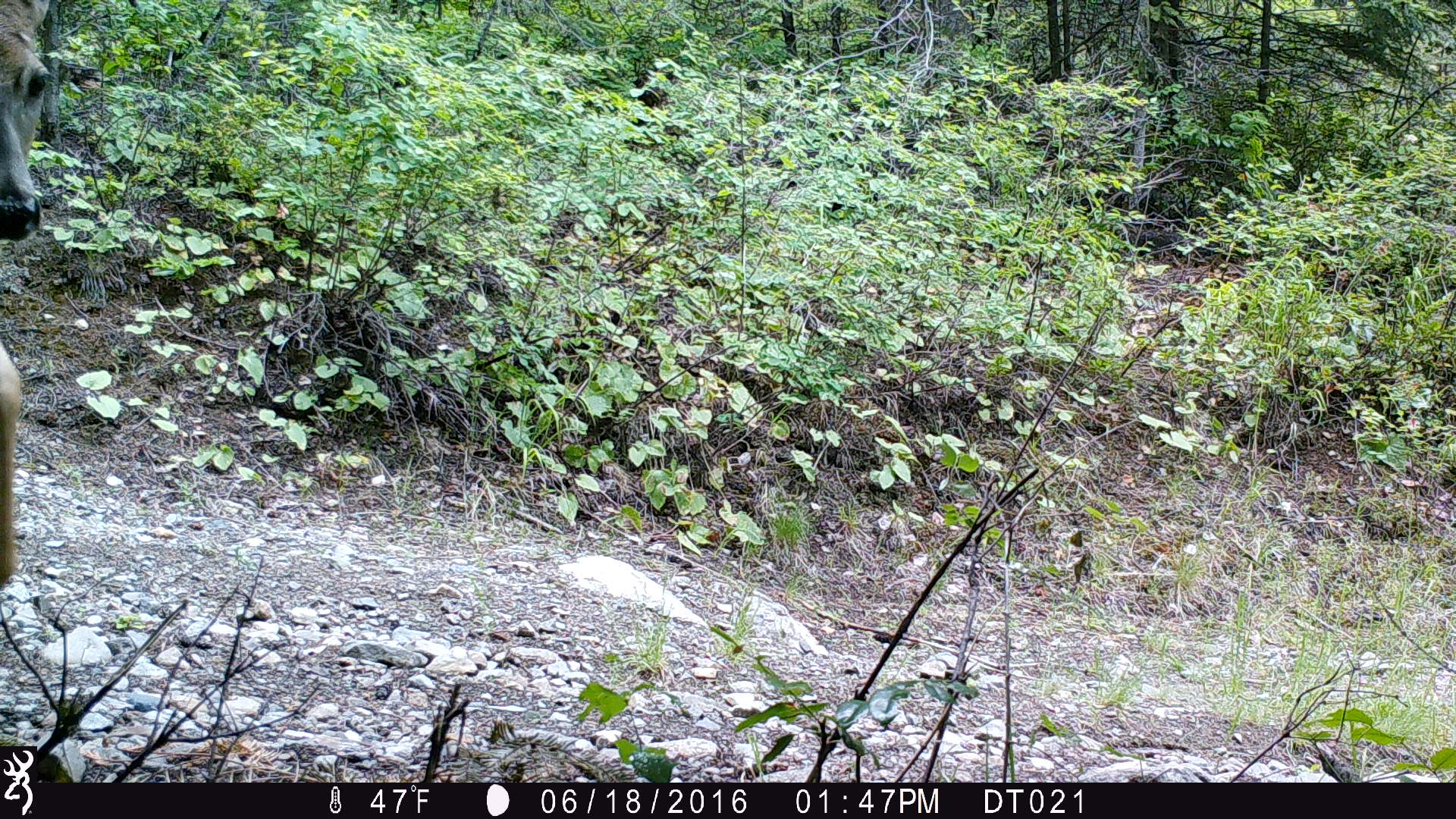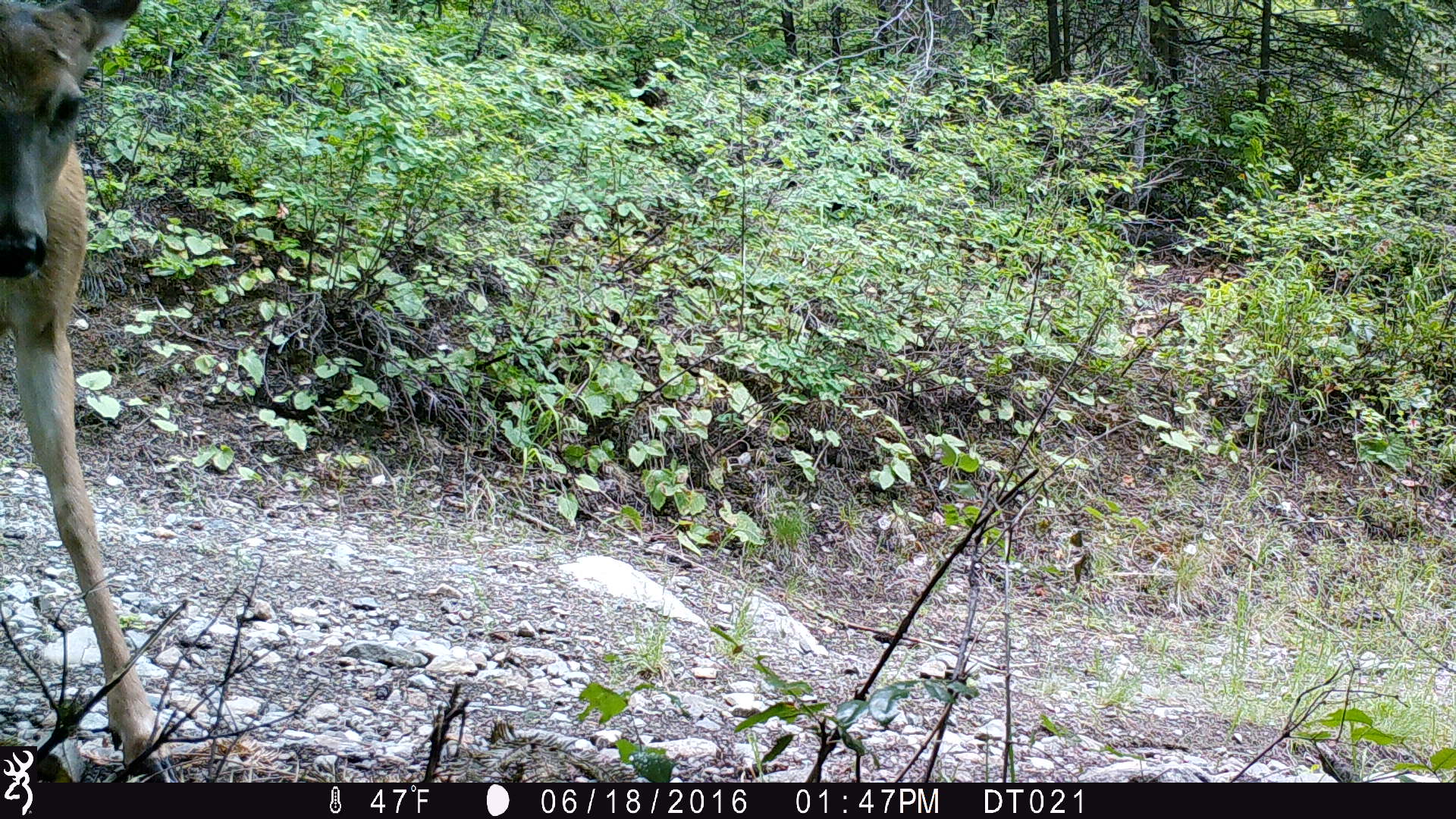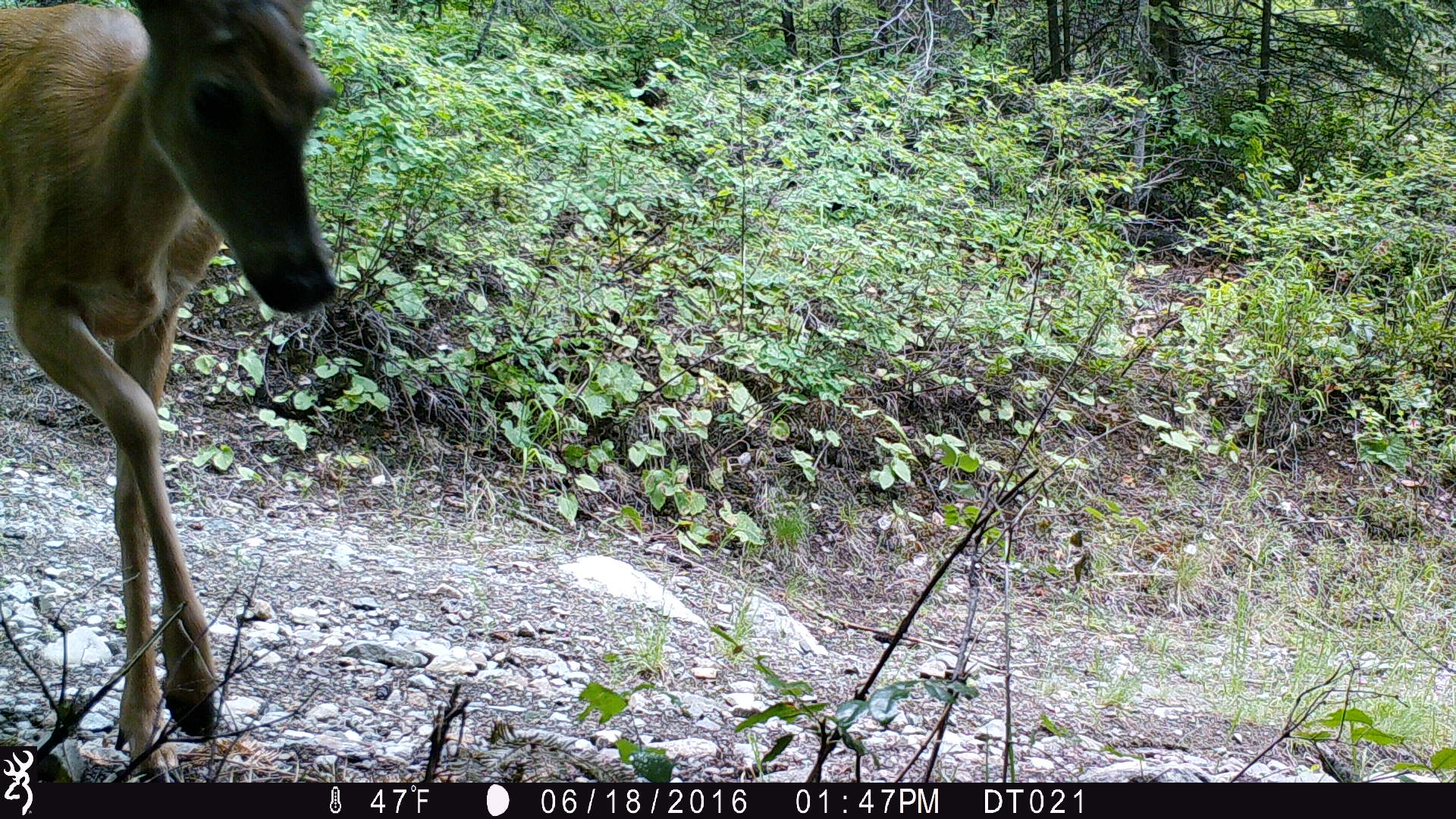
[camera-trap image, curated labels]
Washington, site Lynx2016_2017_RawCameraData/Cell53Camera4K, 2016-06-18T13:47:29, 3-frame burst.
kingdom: Animalia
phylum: Chordata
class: Mammalia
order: Artiodactyla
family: Cervidae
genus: Odocoileus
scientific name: Odocoileus virginianus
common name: white-tailed deer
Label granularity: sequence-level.